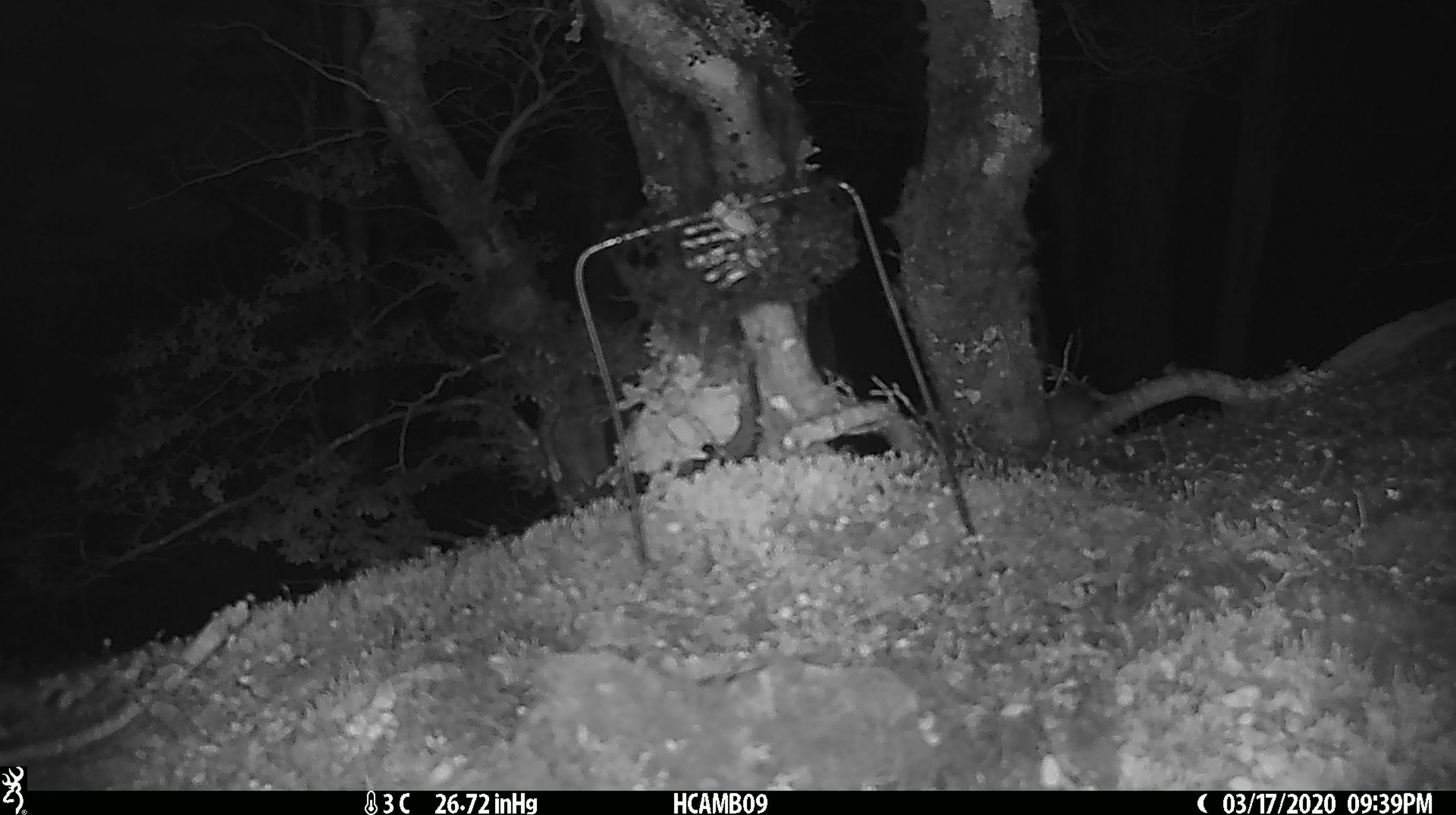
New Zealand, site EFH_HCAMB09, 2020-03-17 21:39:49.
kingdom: Animalia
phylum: Chordata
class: Mammalia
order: Rodentia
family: Muridae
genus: Mus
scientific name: Mus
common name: mouse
Mouse (Mus).